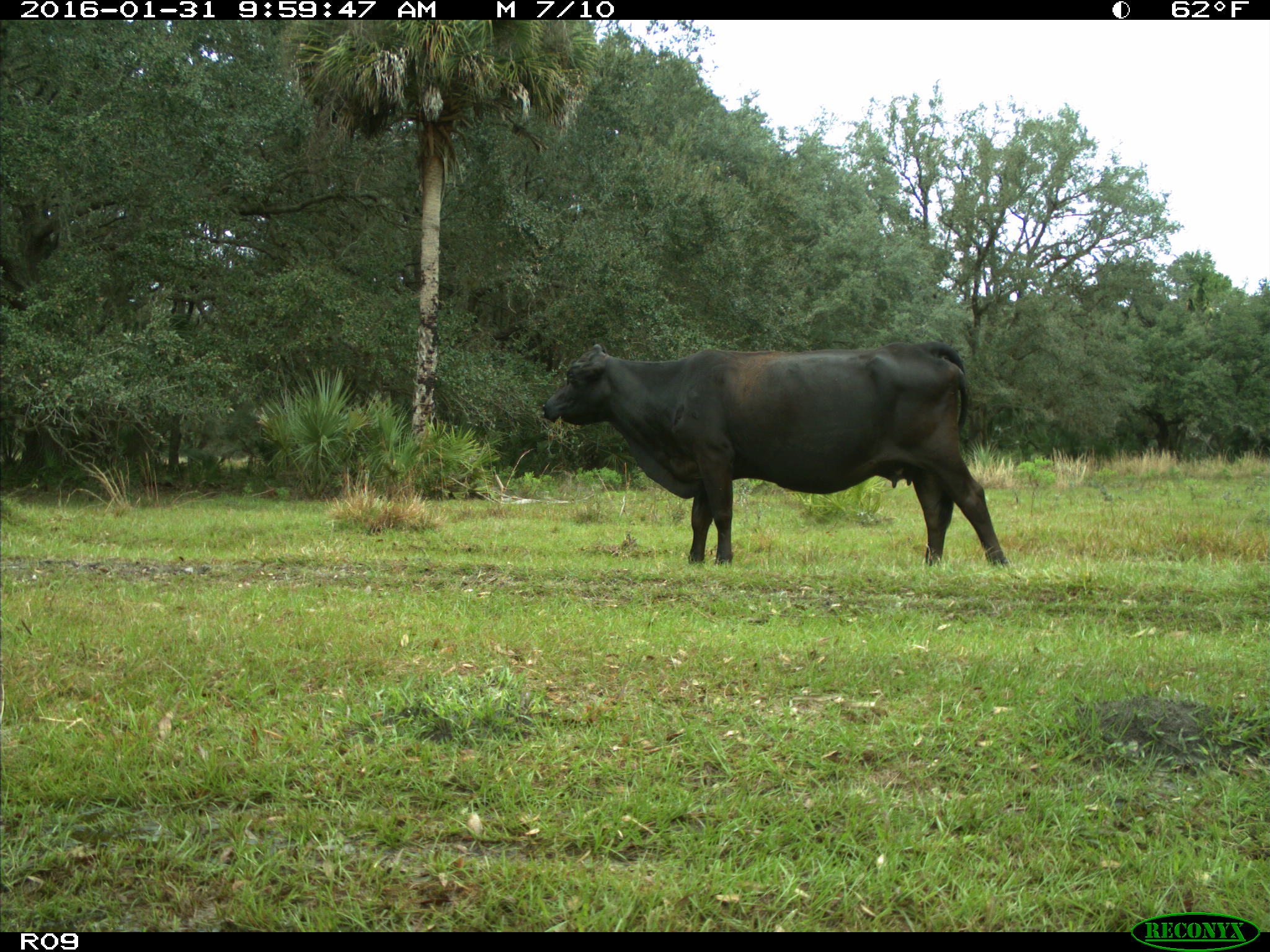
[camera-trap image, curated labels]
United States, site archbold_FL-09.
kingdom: Animalia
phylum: Chordata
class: Mammalia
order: Artiodactyla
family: Bovidae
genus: Bos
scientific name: Bos taurus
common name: domestic cow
Bos taurus (domestic cow).